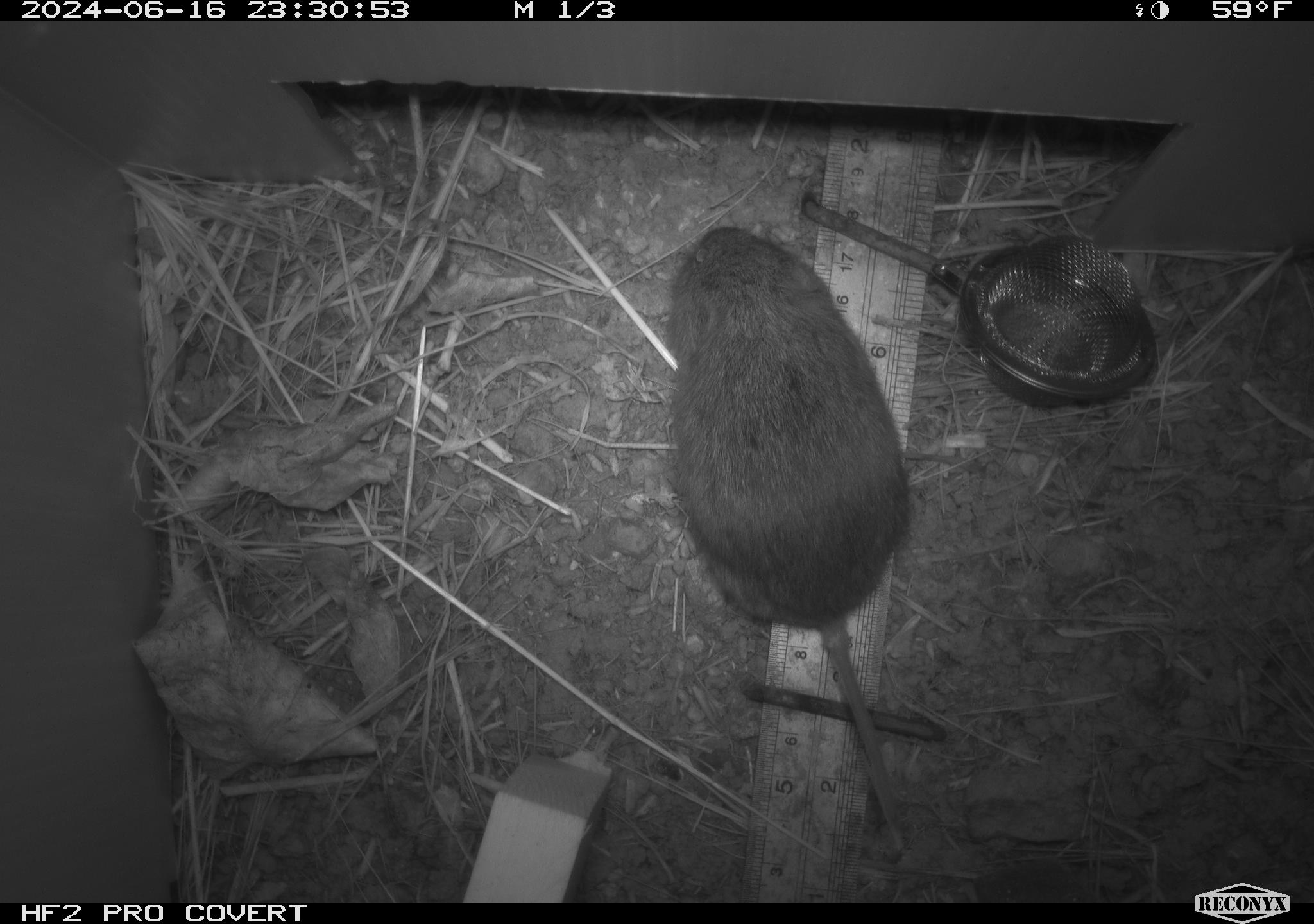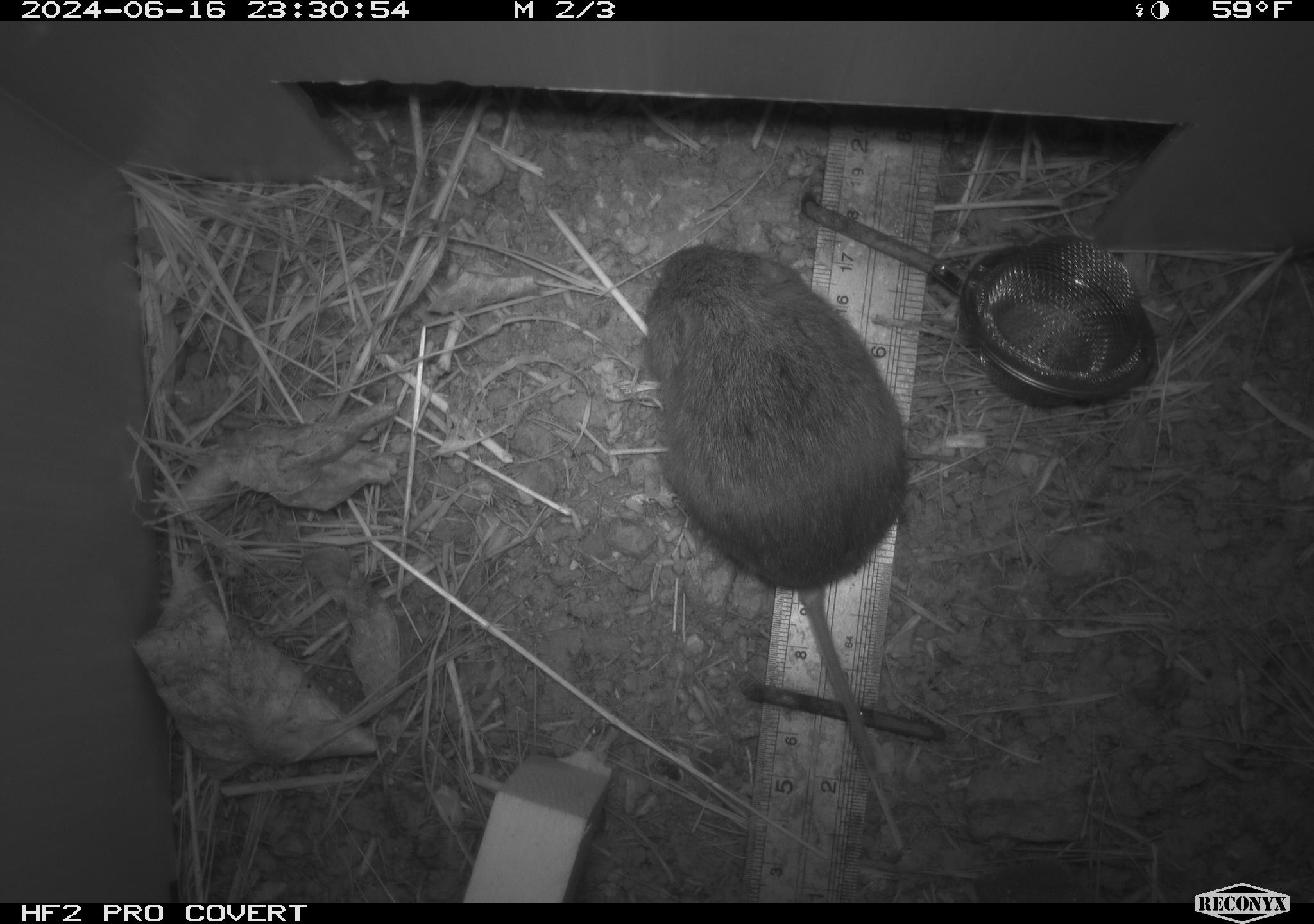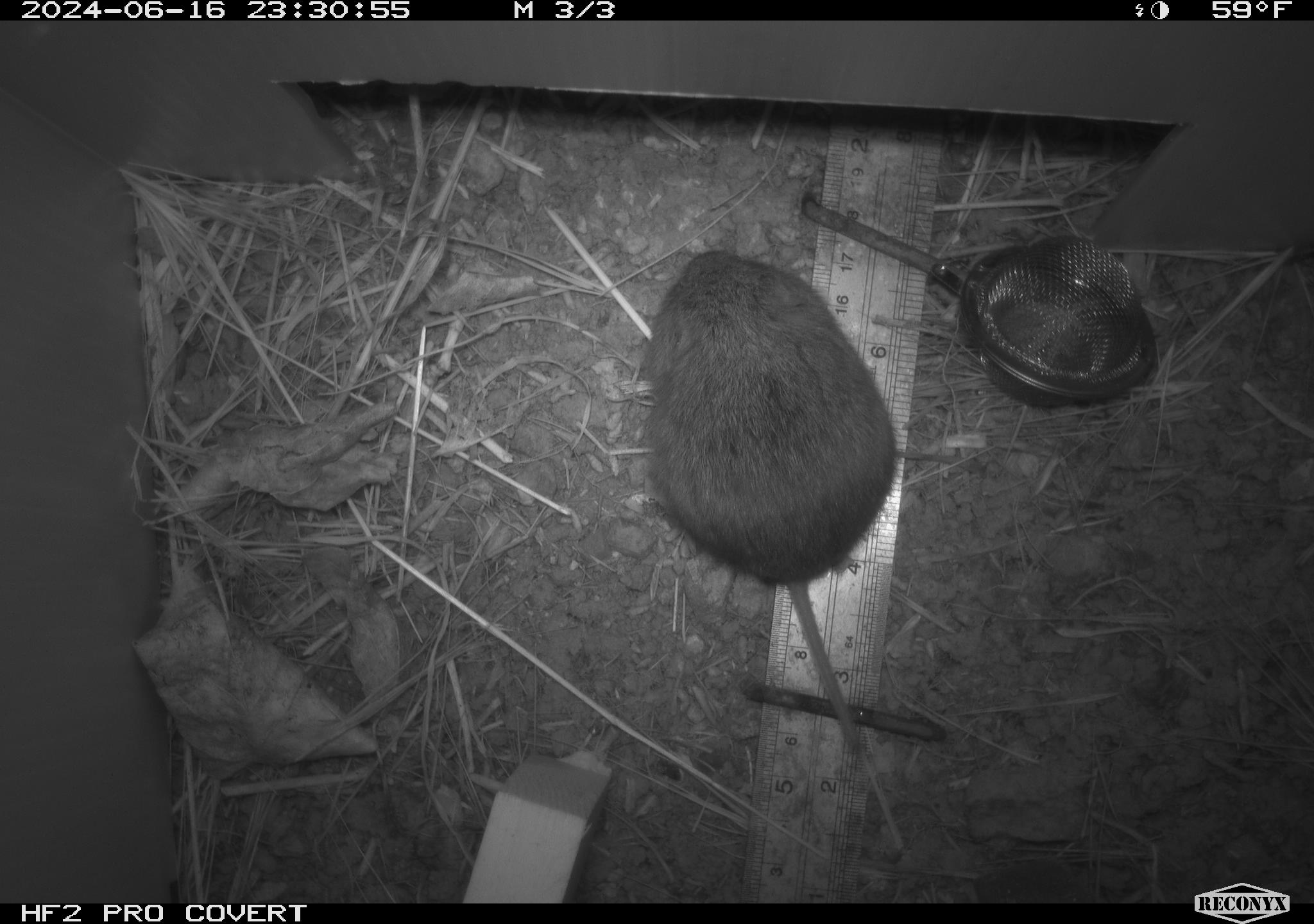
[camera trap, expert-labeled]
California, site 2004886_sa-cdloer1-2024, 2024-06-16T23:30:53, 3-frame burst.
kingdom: Animalia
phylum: Chordata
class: Mammalia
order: Rodentia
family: Cricetidae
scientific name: Arvicolinae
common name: voles, lemmings, and muskrats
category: arvicolinae subfamily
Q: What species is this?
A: Arvicolinae subfamily (voles, lemmings, and muskrats) (Arvicolinae).